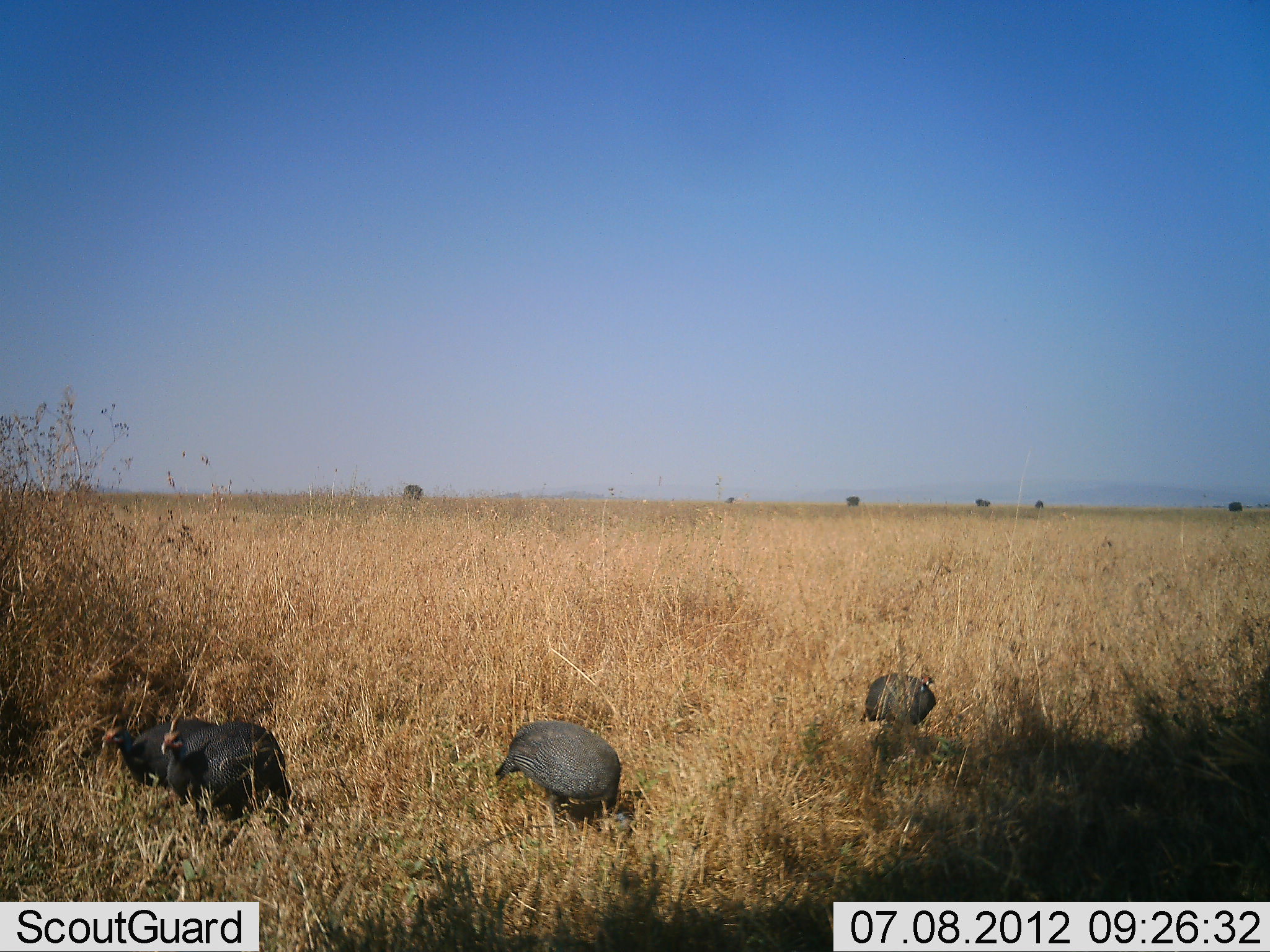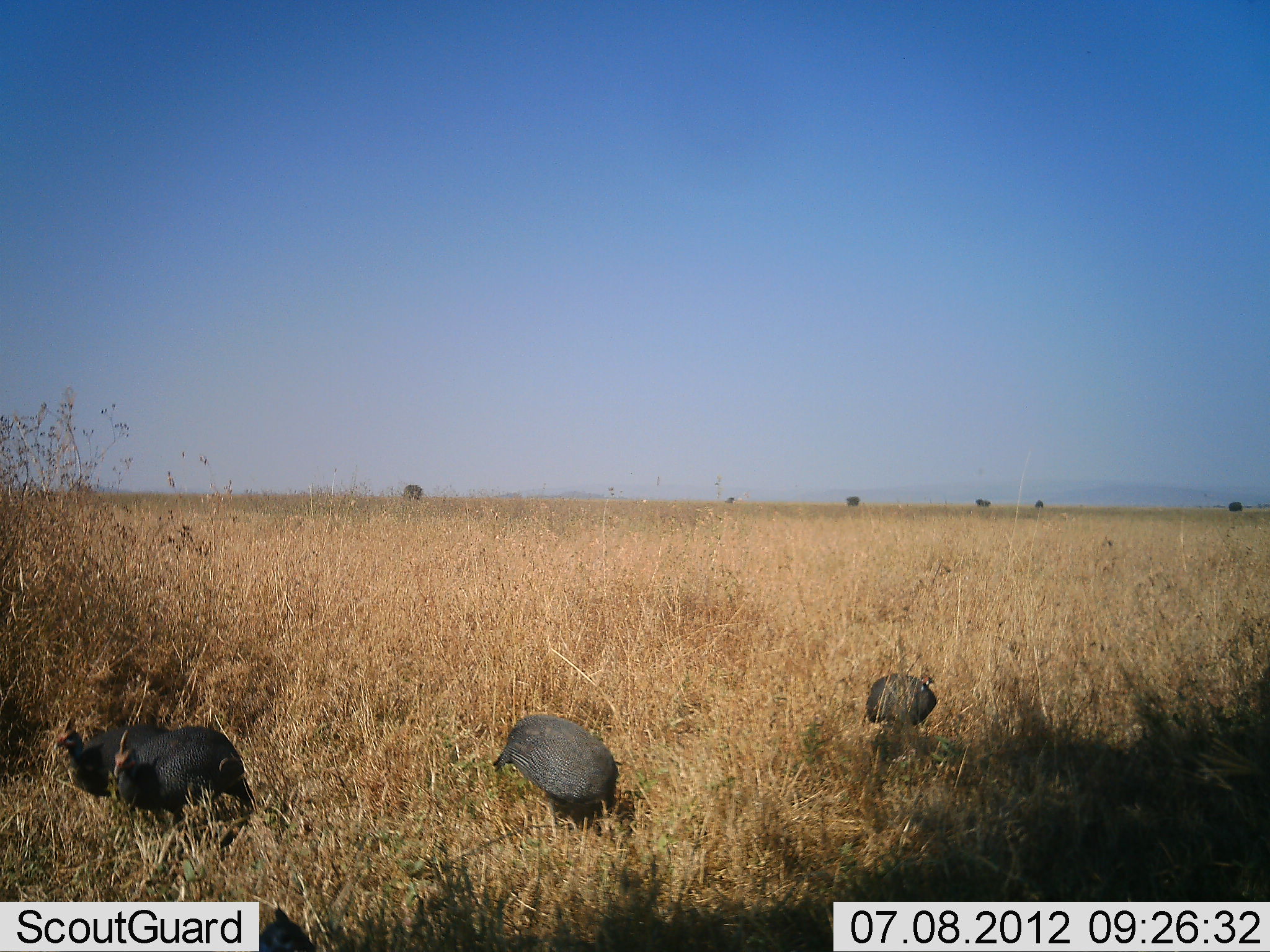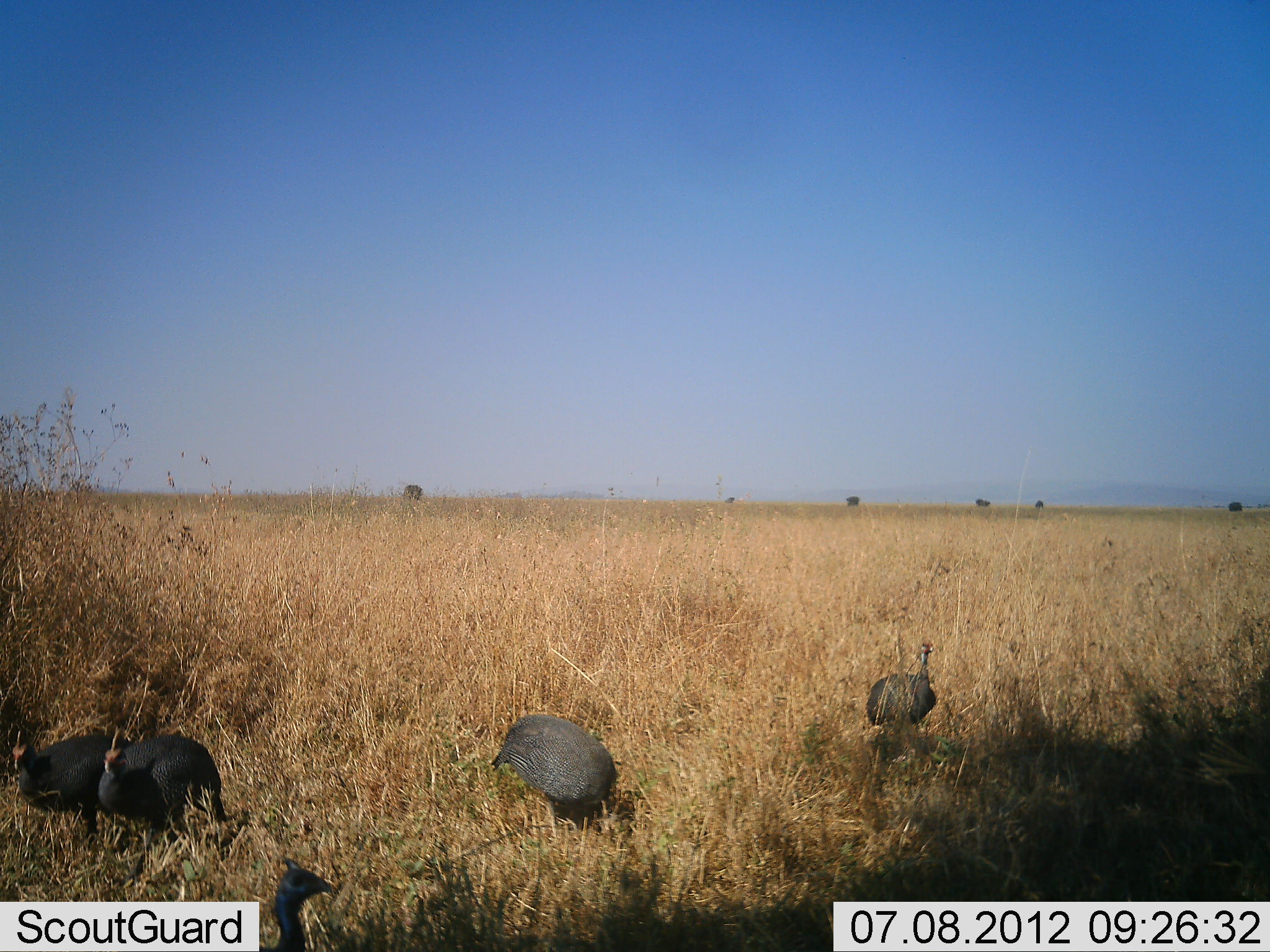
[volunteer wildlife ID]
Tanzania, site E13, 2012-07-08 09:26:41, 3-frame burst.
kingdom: Animalia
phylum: Chordata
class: Aves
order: Galliformes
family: Numididae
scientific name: Numididae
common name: guinea fowl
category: guineafowl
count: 4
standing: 20%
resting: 0%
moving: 60%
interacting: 0%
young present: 0%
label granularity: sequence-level